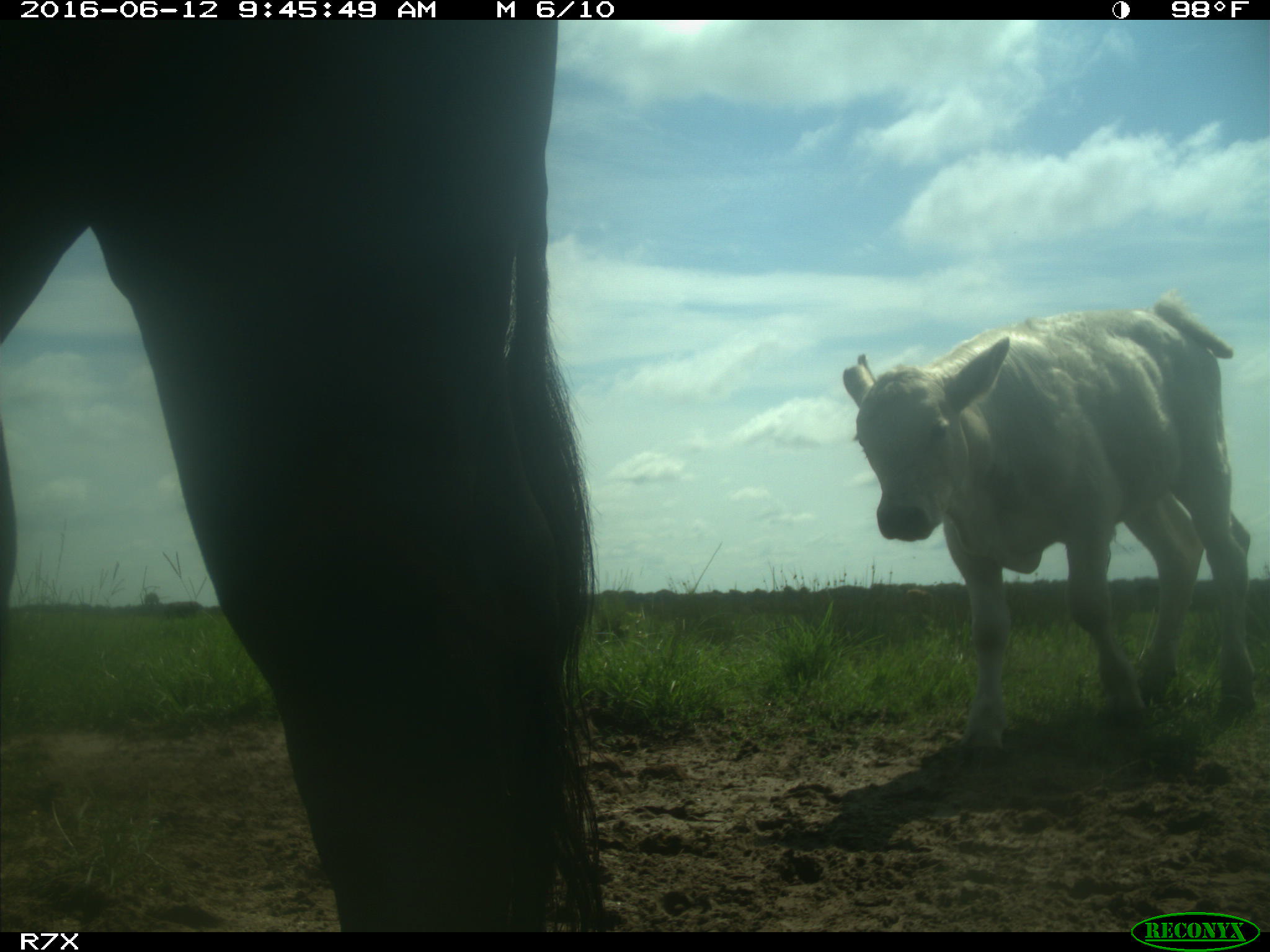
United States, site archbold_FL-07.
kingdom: Animalia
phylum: Chordata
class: Mammalia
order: Artiodactyla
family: Bovidae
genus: Bos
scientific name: Bos taurus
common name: domestic cow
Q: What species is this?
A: Bos taurus (domestic cow).